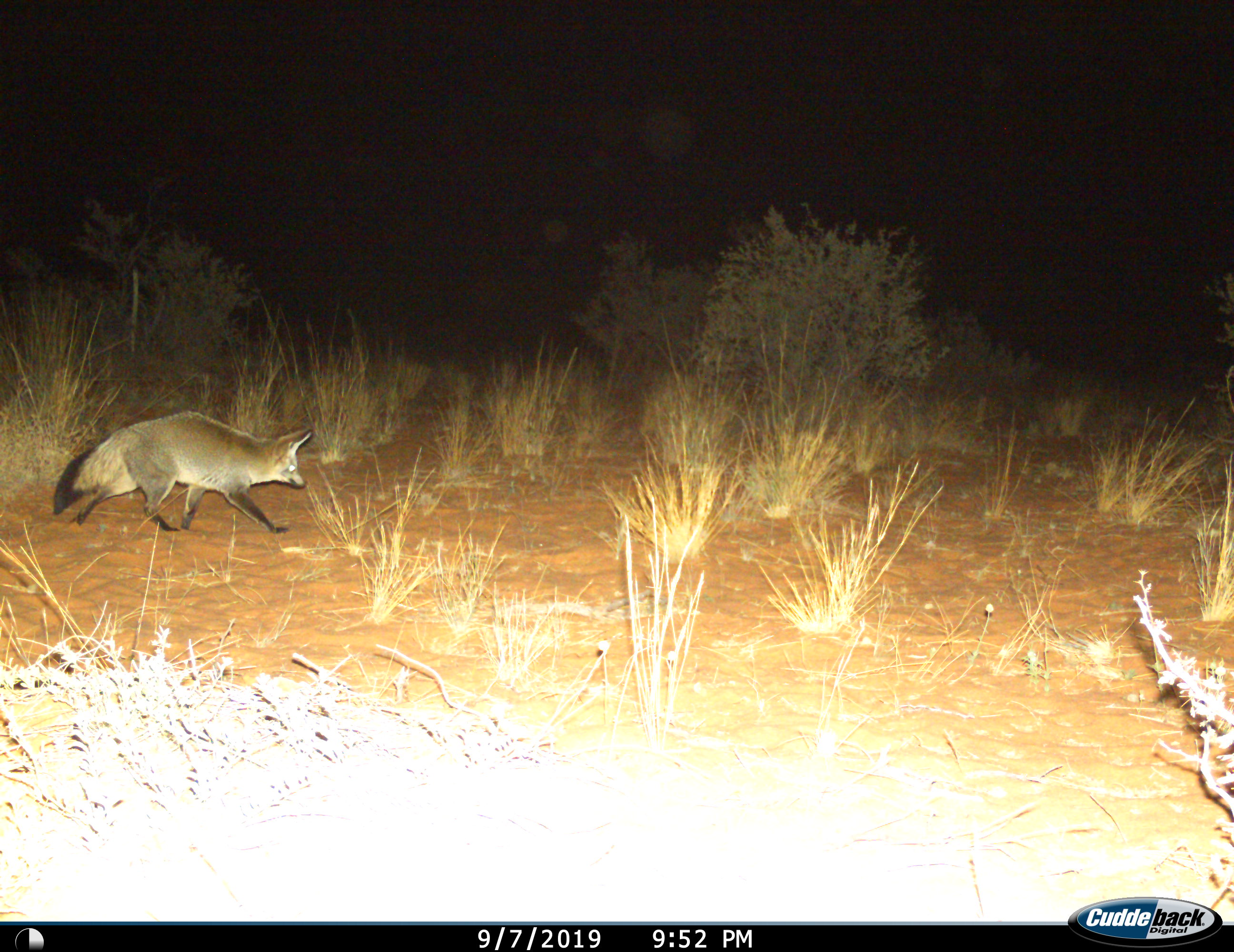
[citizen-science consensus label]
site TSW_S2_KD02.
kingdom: Animalia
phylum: Chordata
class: Mammalia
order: Carnivora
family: Canidae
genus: Otocyon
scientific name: Otocyon megalotis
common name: bat-eared fox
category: foxbateared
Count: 1.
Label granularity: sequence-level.